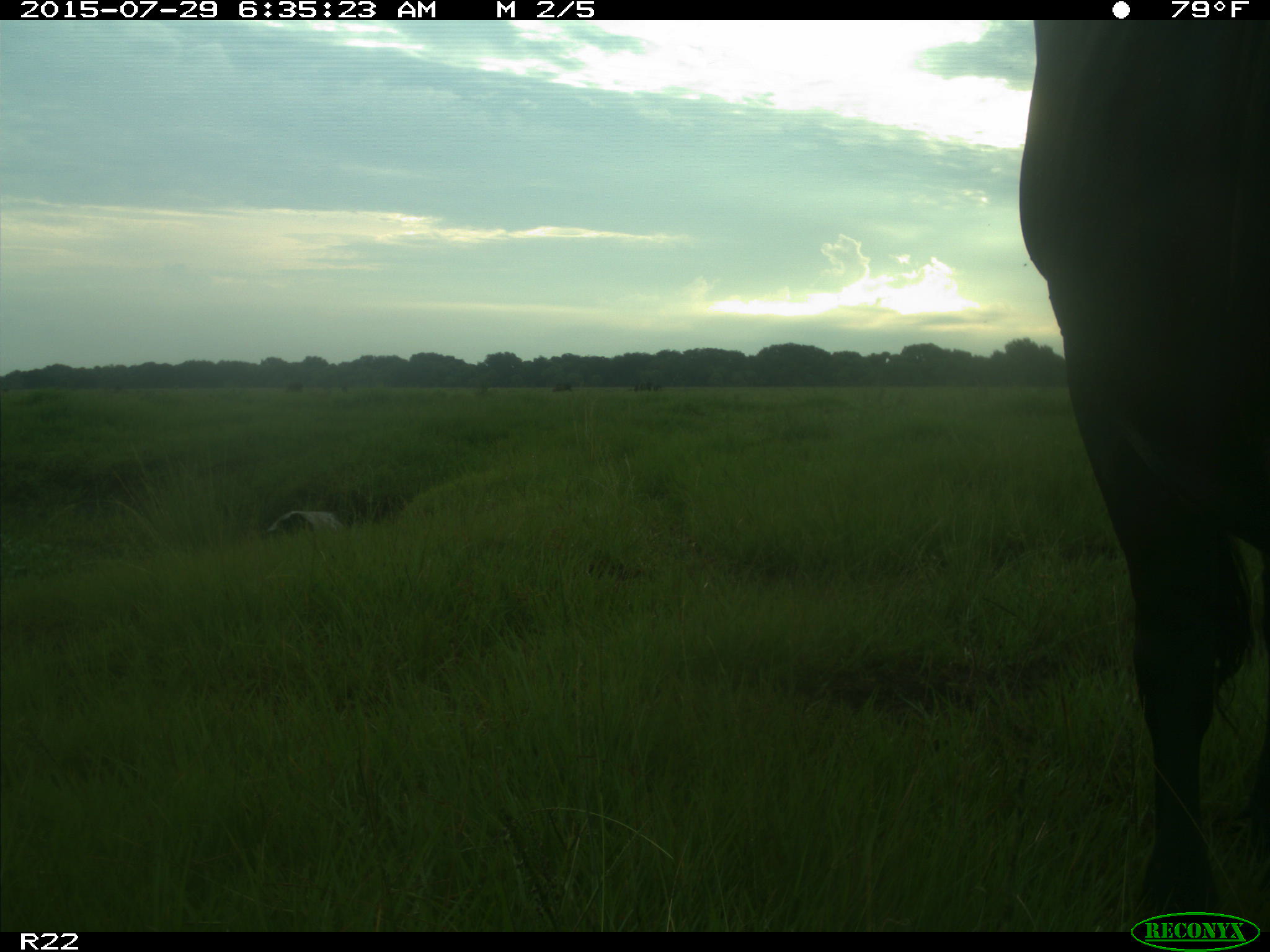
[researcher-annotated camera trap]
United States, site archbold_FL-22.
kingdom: Animalia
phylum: Chordata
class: Mammalia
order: Artiodactyla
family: Bovidae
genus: Bos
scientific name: Bos taurus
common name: domestic cow